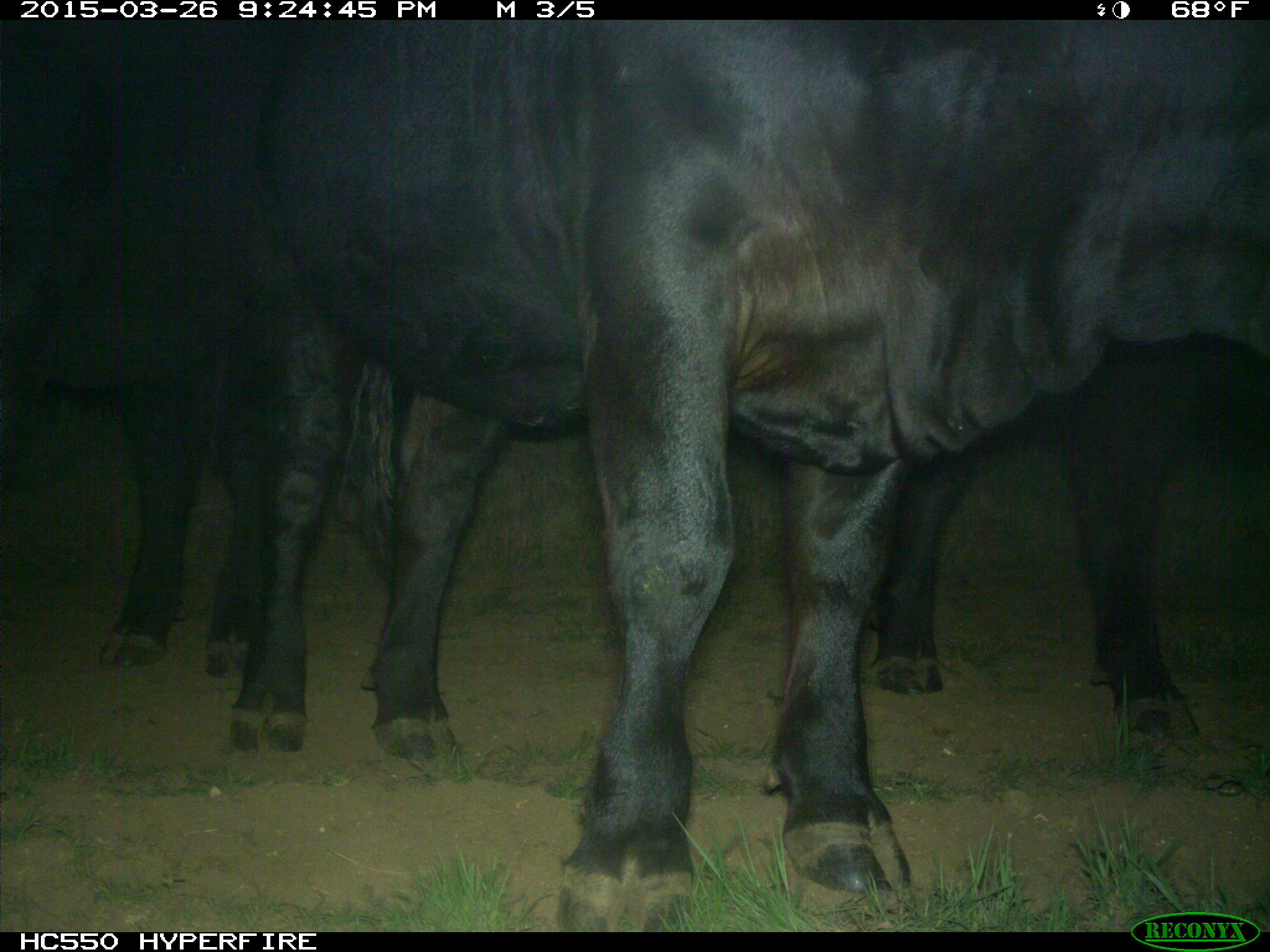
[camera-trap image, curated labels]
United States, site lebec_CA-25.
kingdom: Animalia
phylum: Chordata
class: Mammalia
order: Artiodactyla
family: Bovidae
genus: Bos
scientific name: Bos taurus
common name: domestic cow